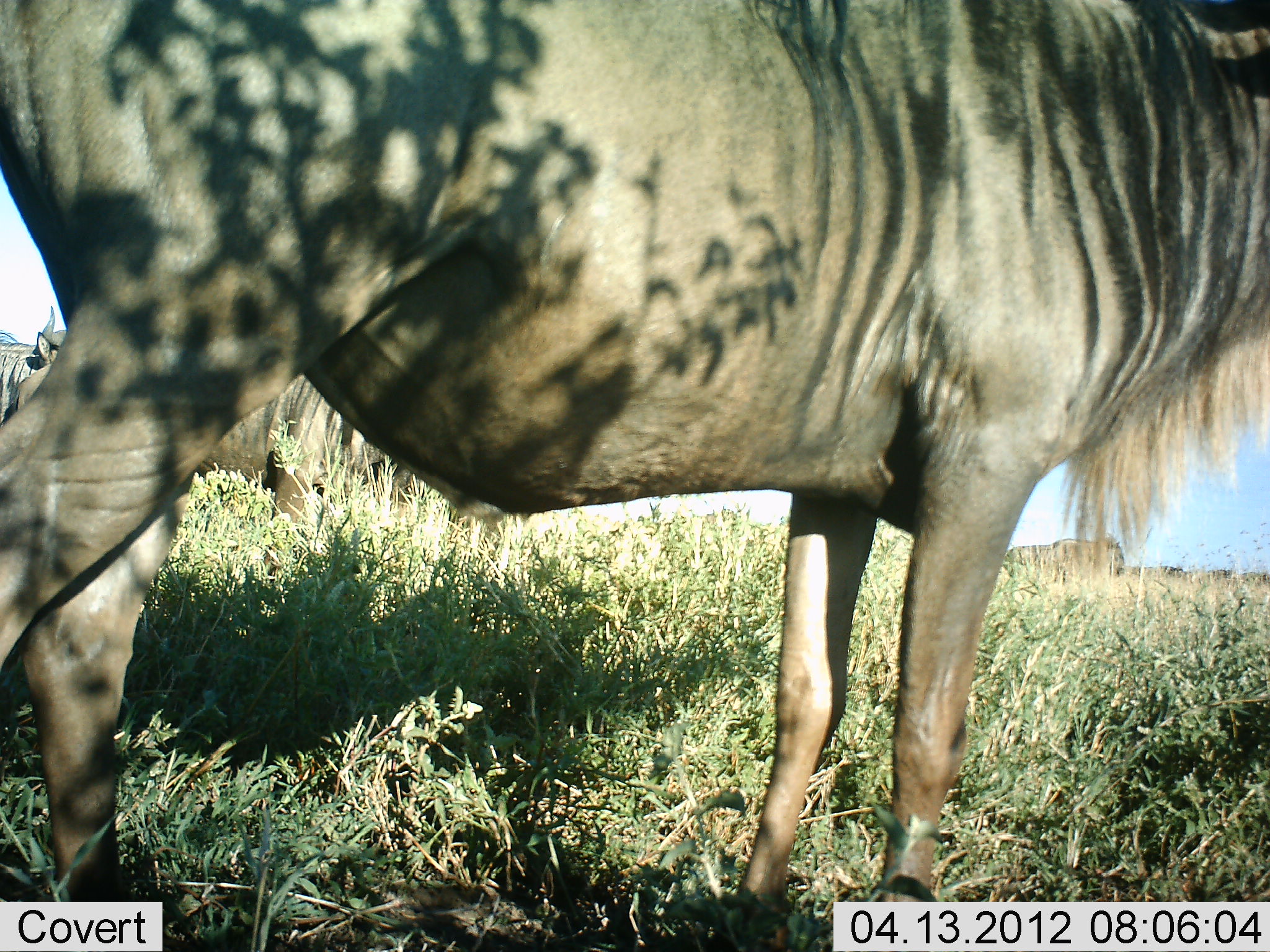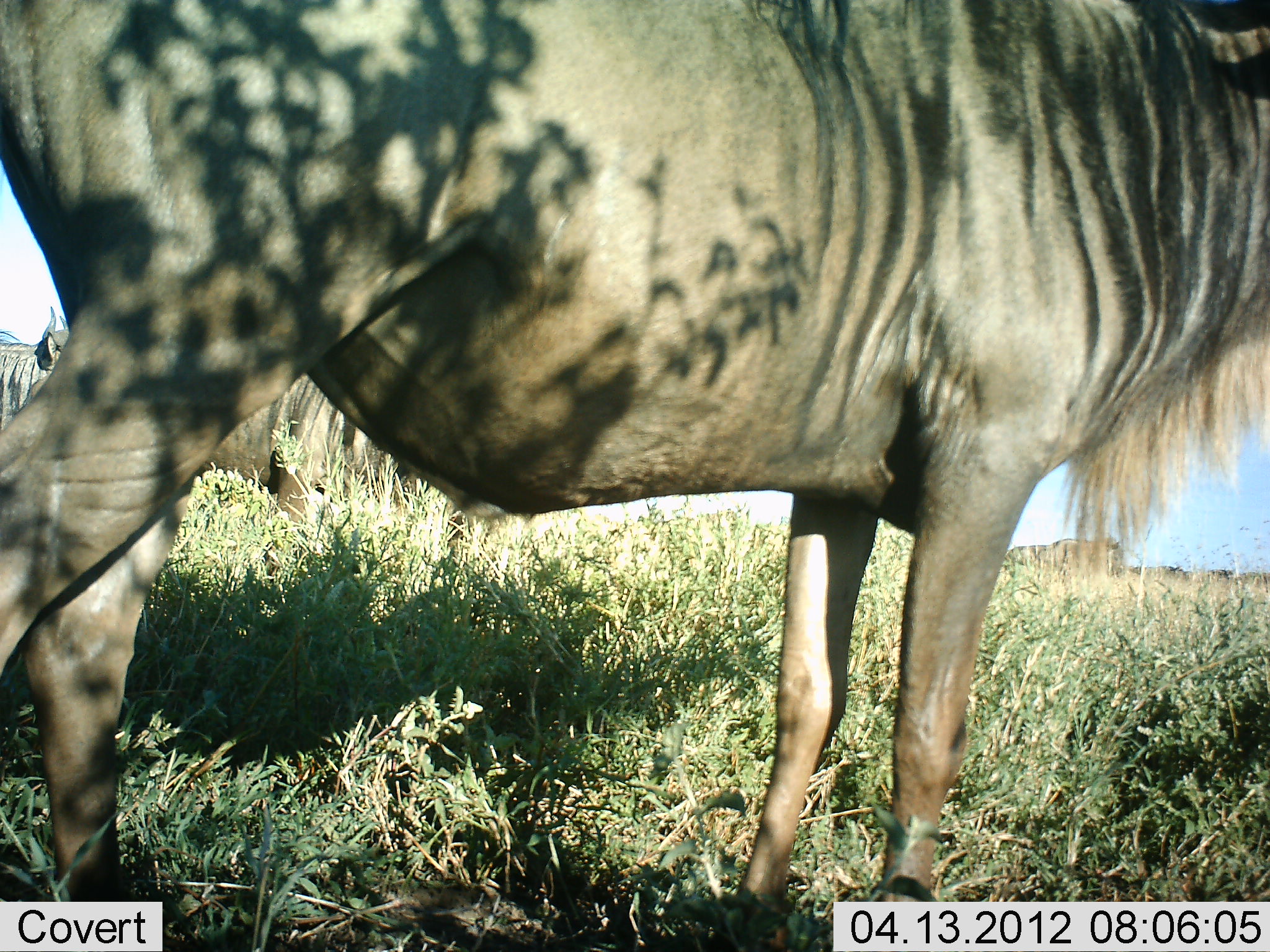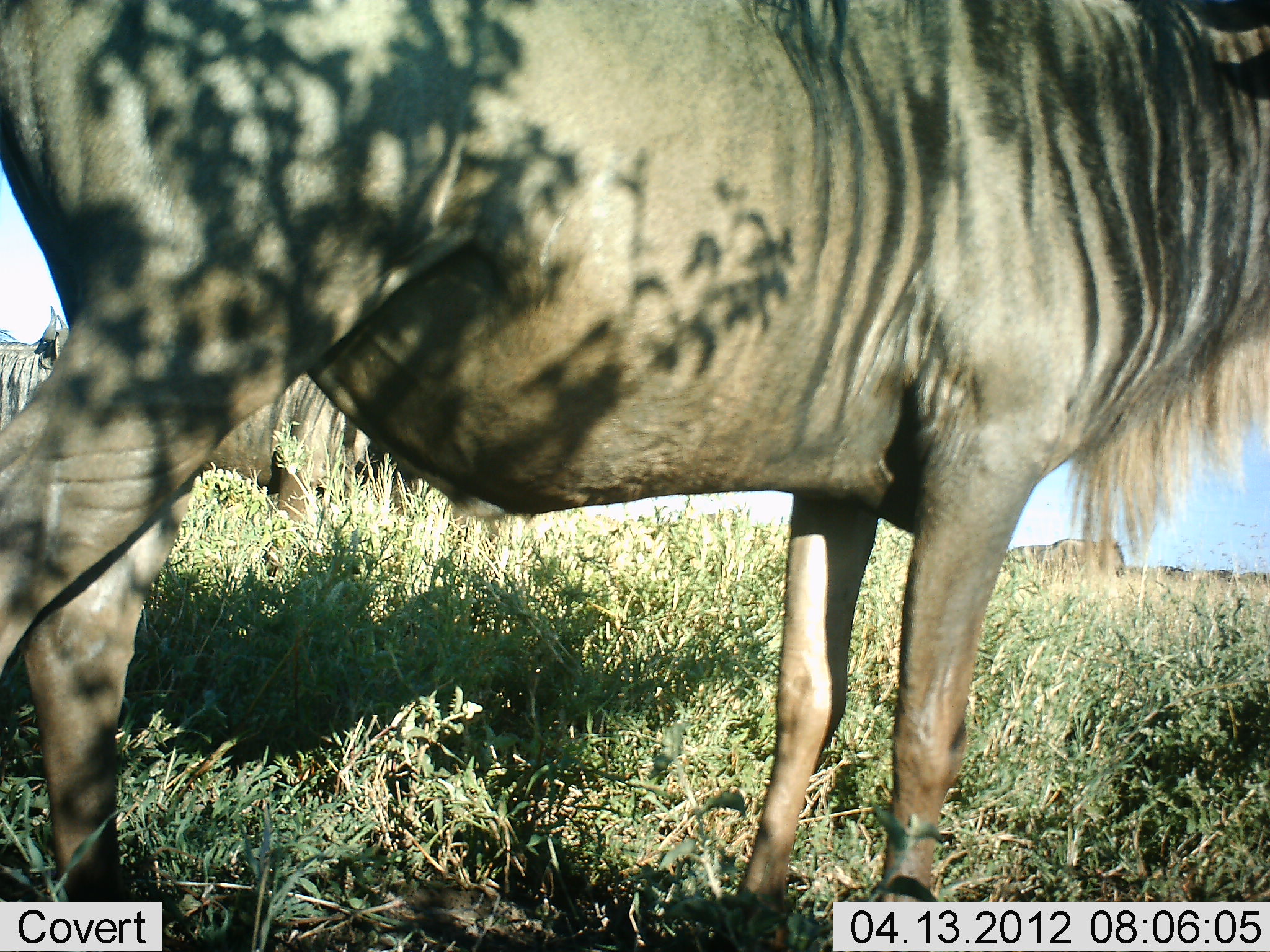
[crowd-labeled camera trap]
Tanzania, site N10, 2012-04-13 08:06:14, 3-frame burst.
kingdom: Animalia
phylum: Chordata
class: Mammalia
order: Artiodactyla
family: Bovidae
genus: Connochaetes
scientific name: Connochaetes taurinus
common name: blue wildebeest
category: wildebeest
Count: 3.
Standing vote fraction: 100%.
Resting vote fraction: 0%.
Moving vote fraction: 0%.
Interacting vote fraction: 0%.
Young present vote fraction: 0%.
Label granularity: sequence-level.